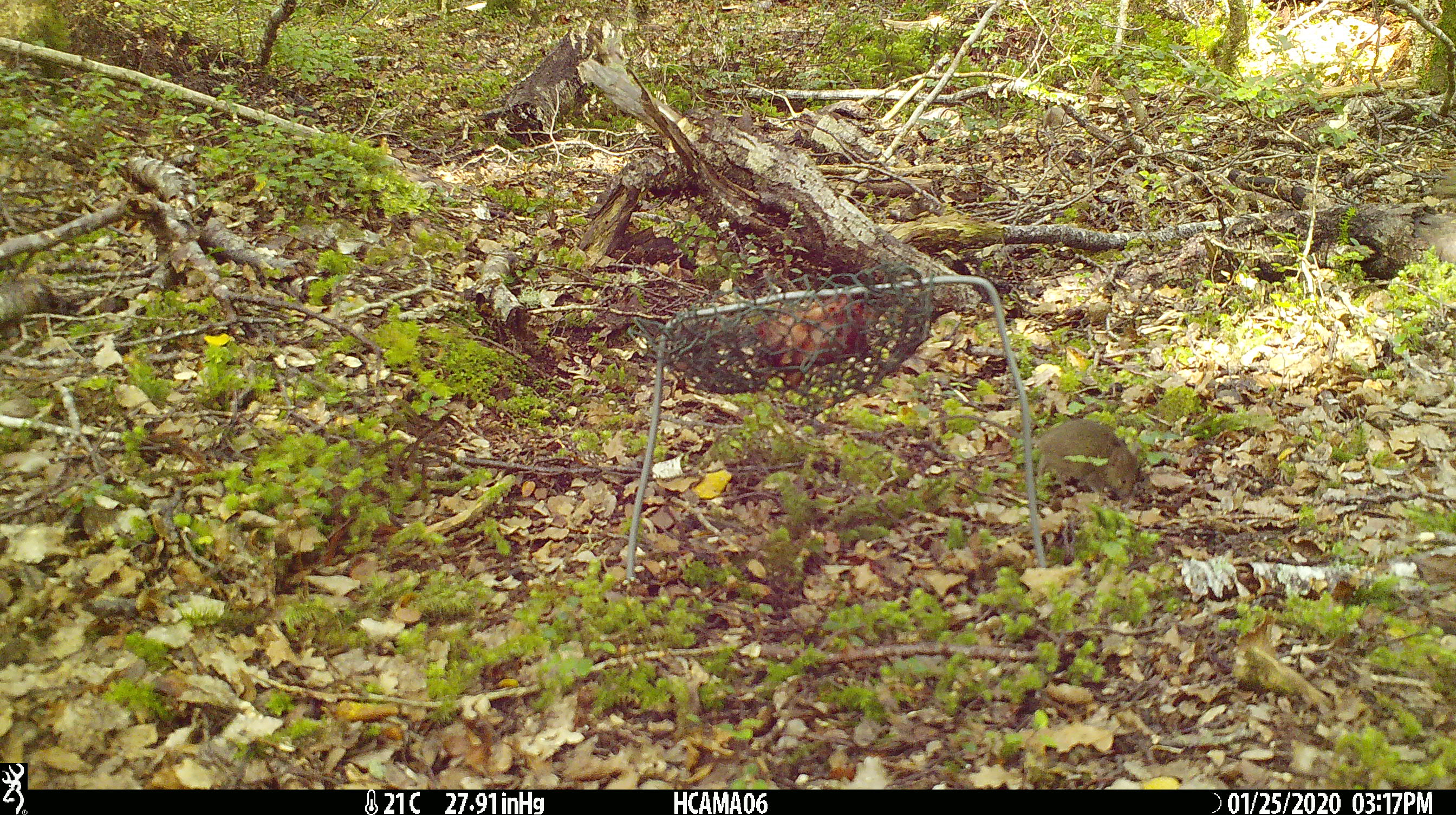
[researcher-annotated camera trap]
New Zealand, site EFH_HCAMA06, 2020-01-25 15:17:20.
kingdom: Animalia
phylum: Chordata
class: Mammalia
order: Rodentia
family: Muridae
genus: Mus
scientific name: Mus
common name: mouse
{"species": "mouse (Mus)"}